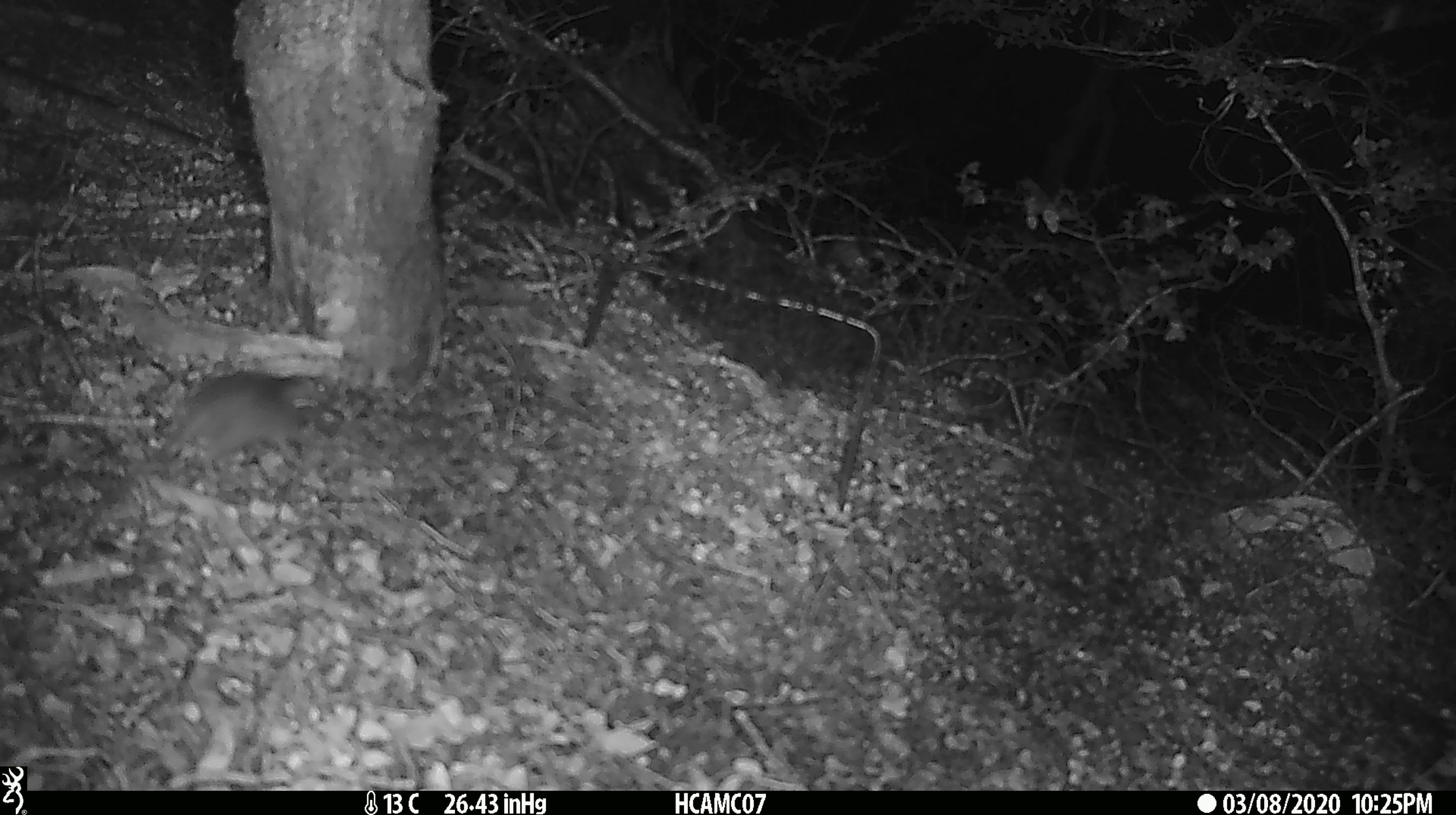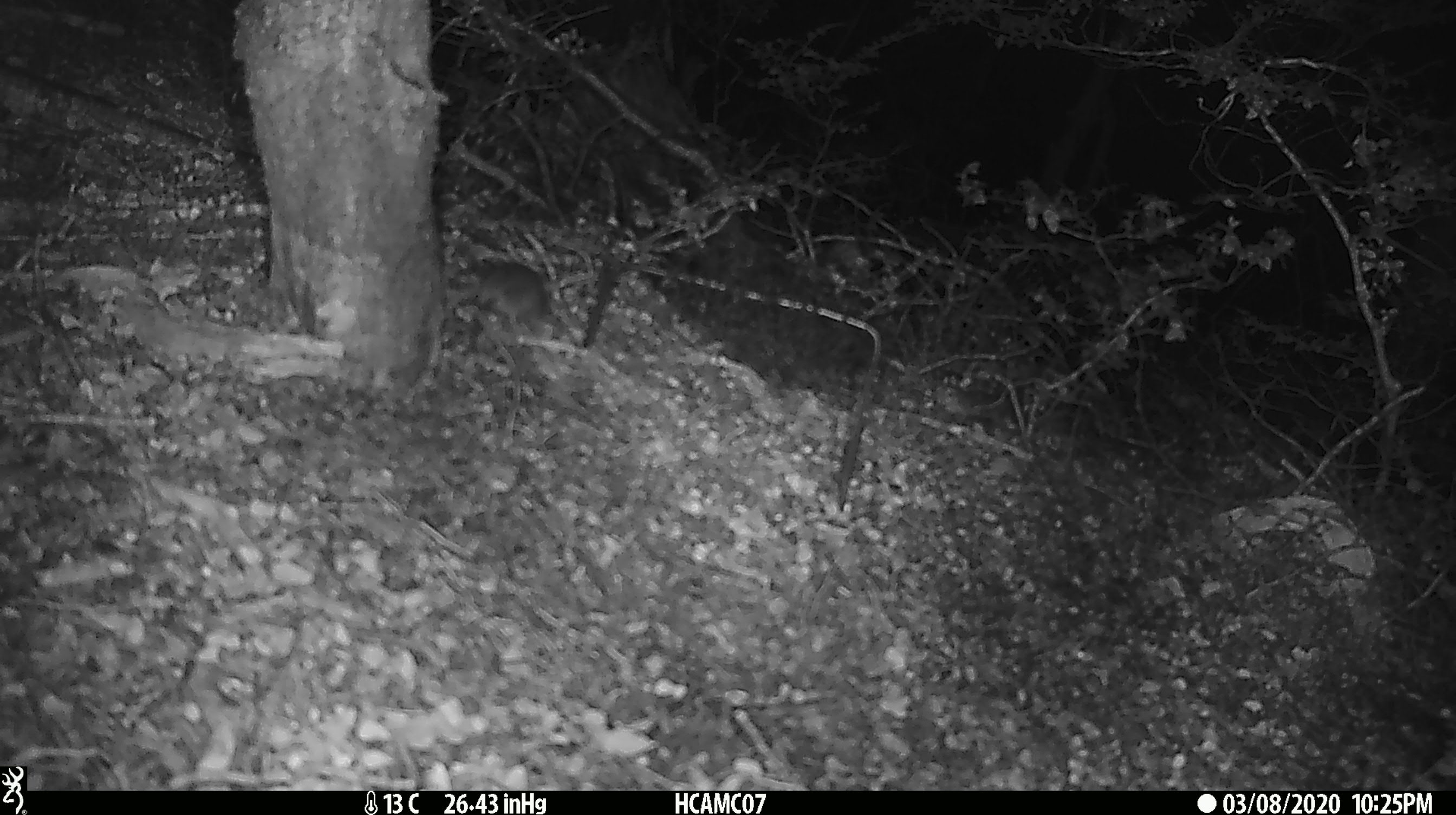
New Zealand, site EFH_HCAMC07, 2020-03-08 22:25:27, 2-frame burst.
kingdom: Animalia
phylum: Chordata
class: Mammalia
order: Rodentia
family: Muridae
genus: Mus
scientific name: Mus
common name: mouse